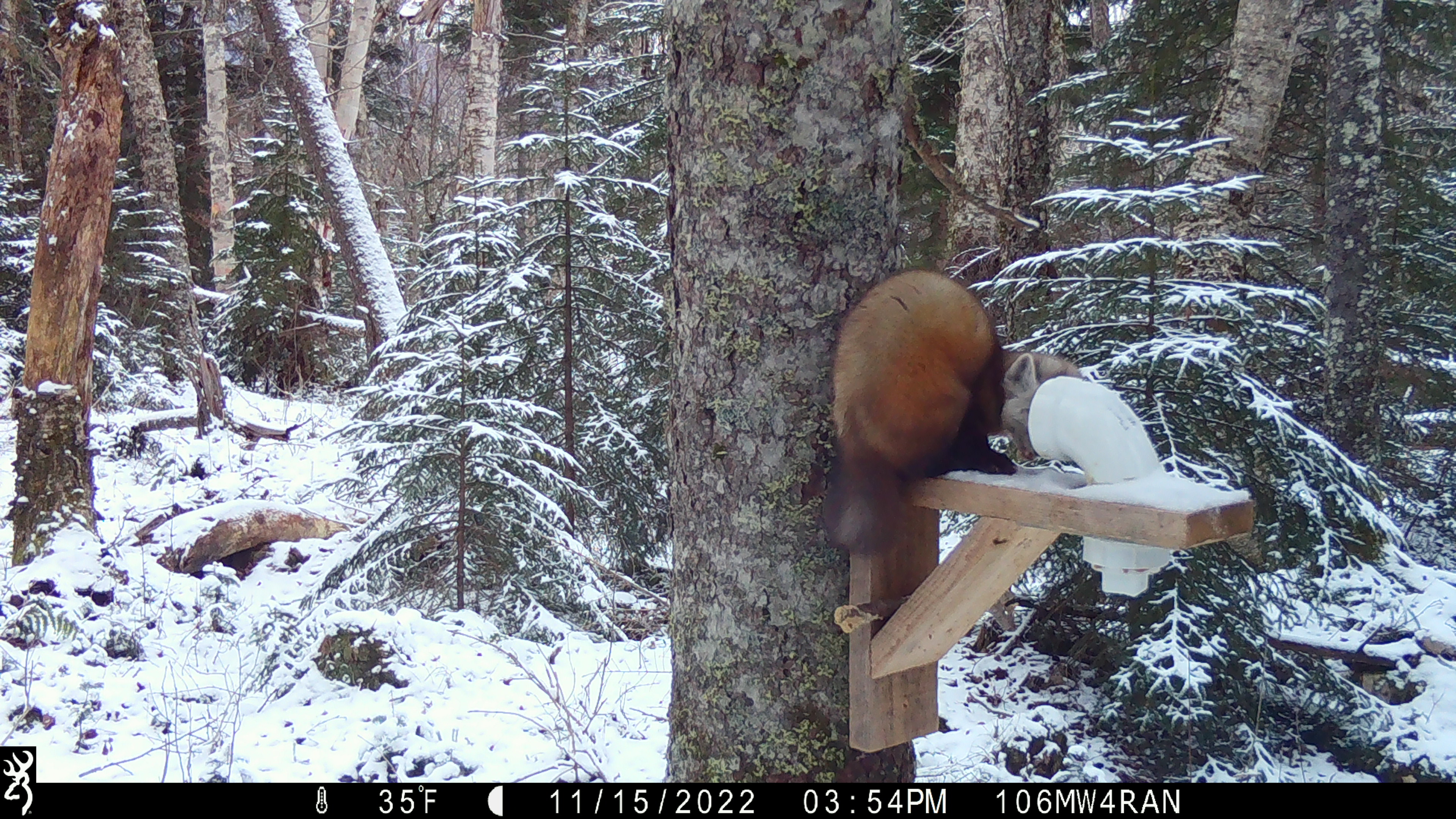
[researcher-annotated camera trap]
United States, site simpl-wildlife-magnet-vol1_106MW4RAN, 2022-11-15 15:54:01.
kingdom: Animalia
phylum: Chordata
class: Mammalia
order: Carnivora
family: Mustelidae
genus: Martes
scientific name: Martes americana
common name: american marten